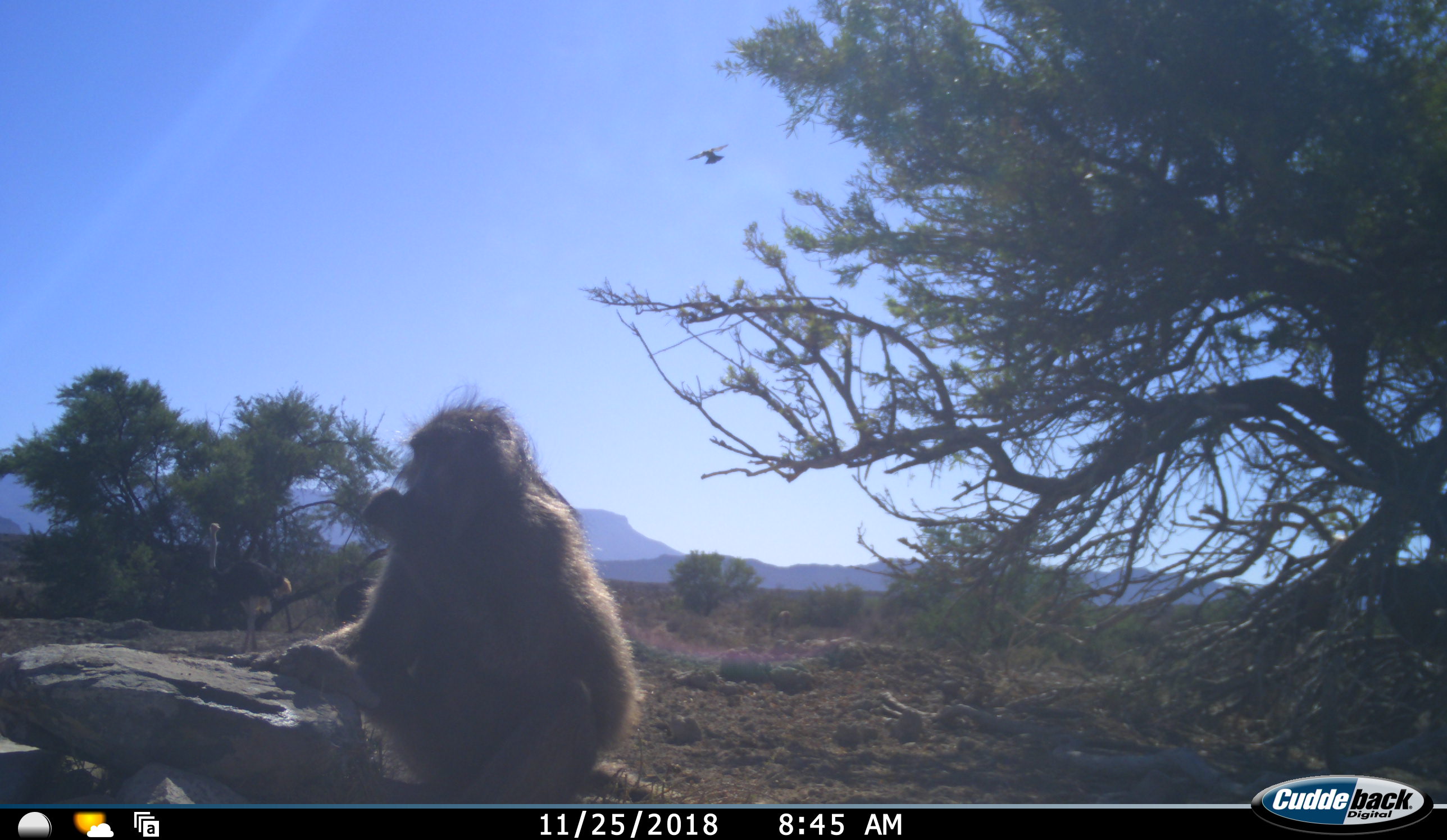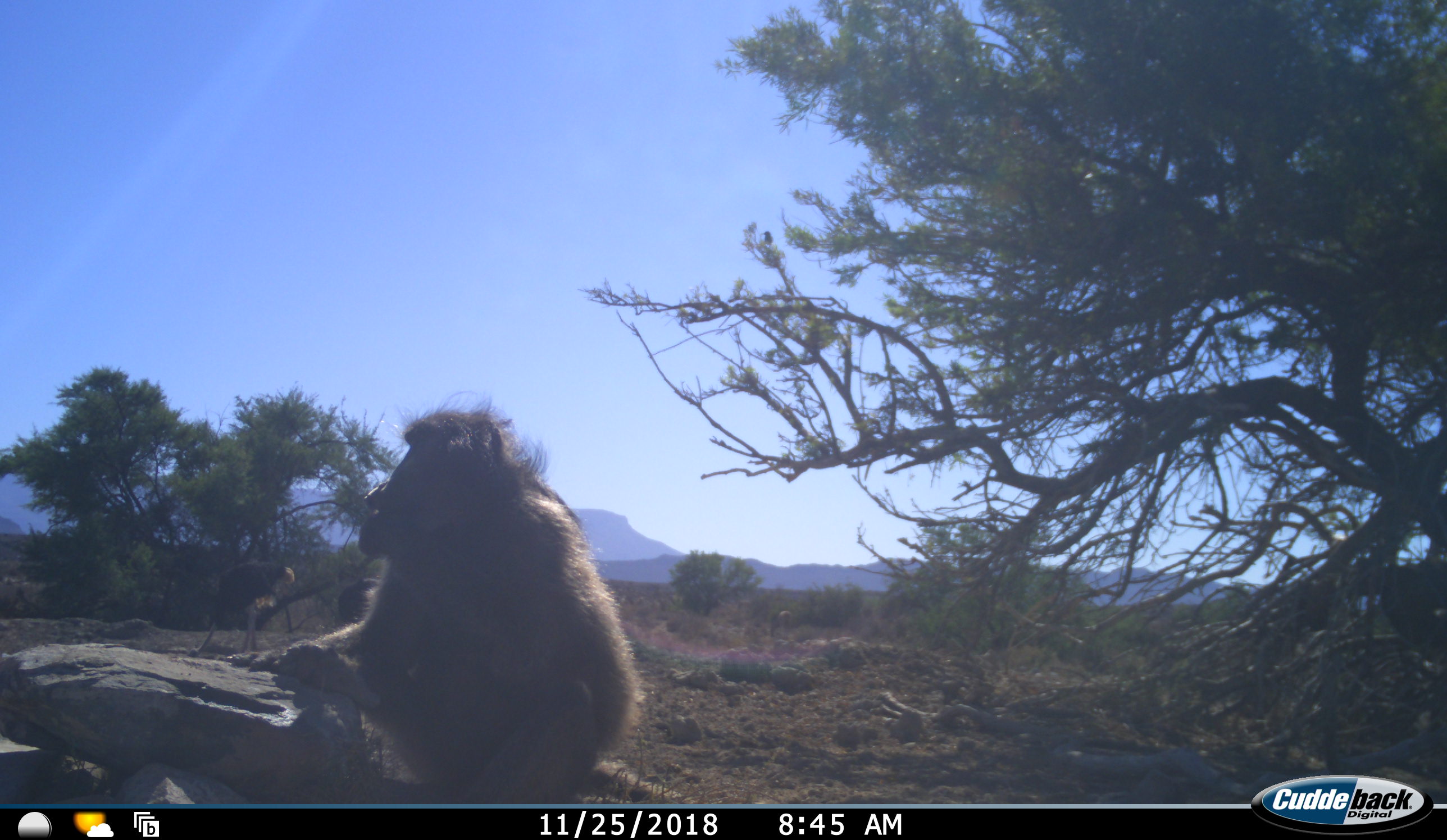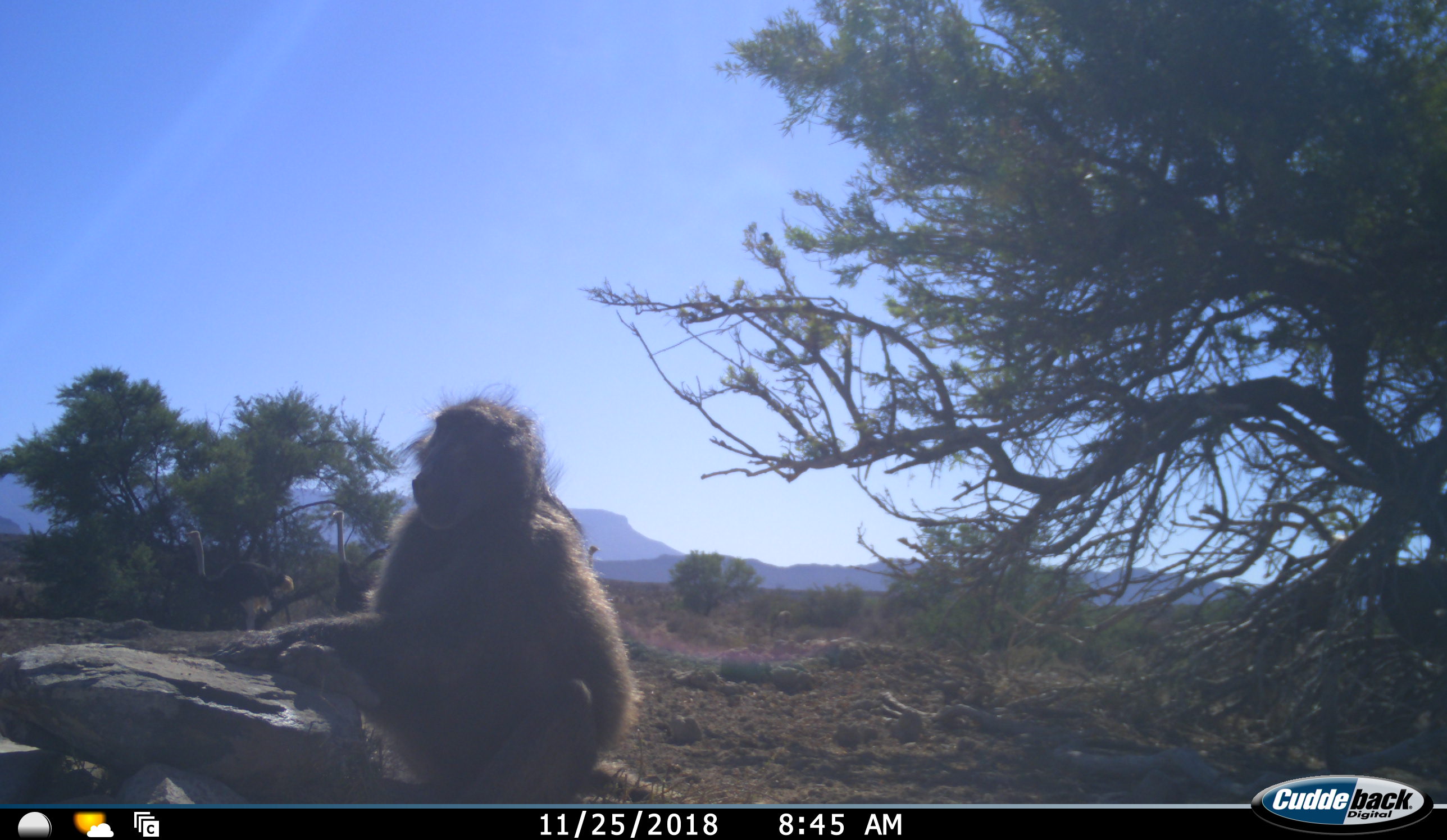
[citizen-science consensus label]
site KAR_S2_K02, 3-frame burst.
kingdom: Animalia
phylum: Chordata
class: Mammalia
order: Primates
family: Cercopithecidae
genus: Papio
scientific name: Papio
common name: baboon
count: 1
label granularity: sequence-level